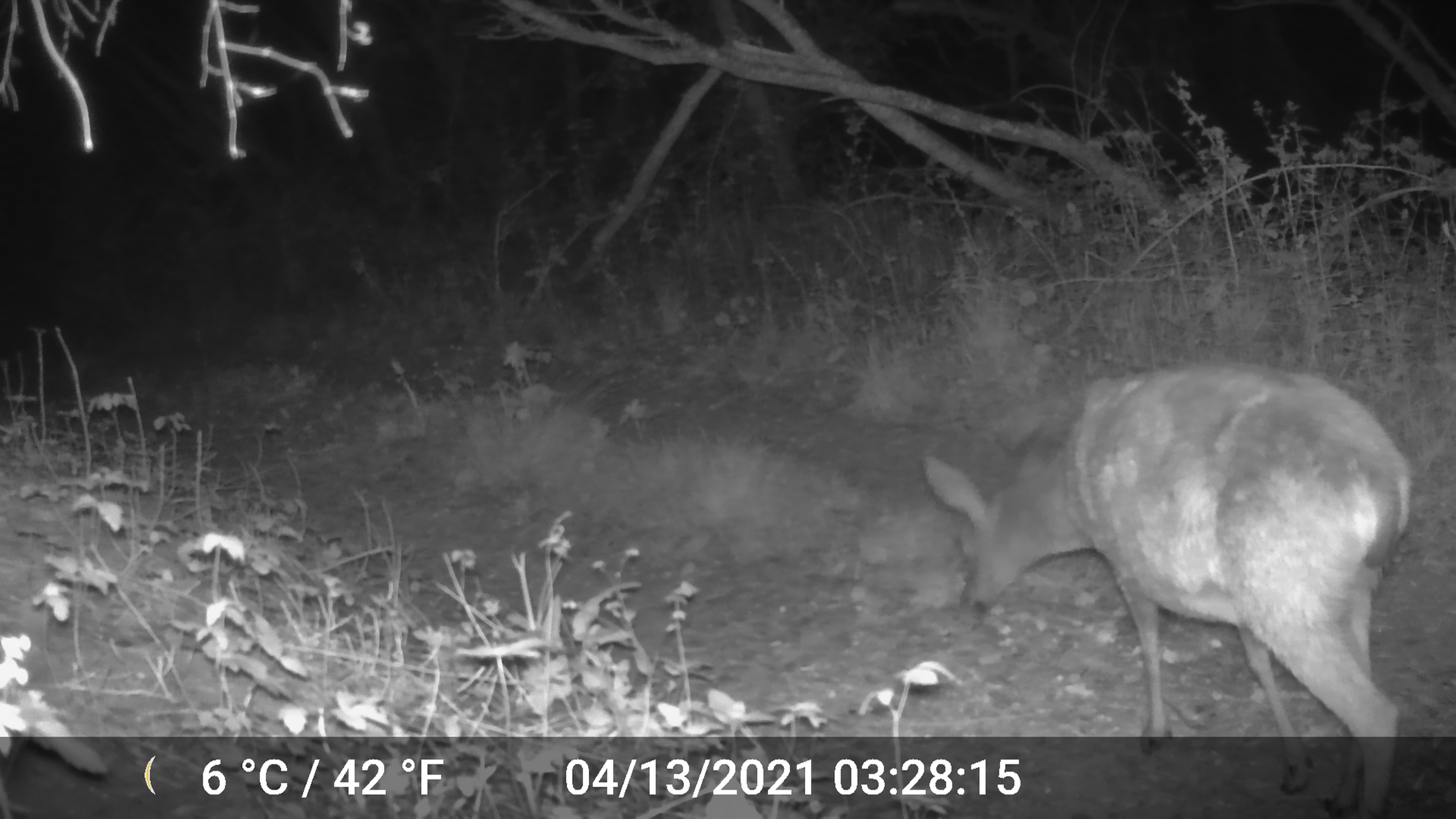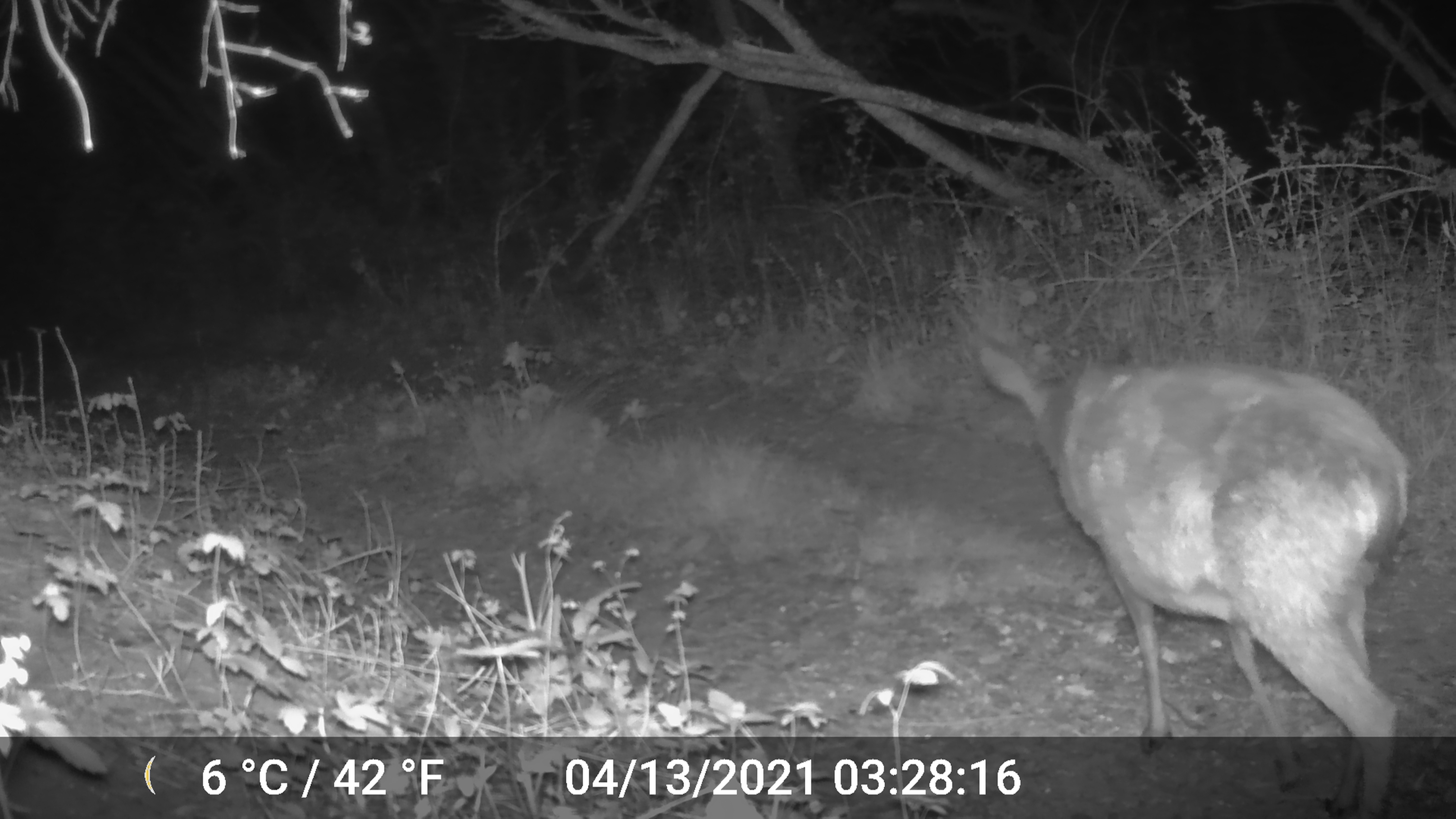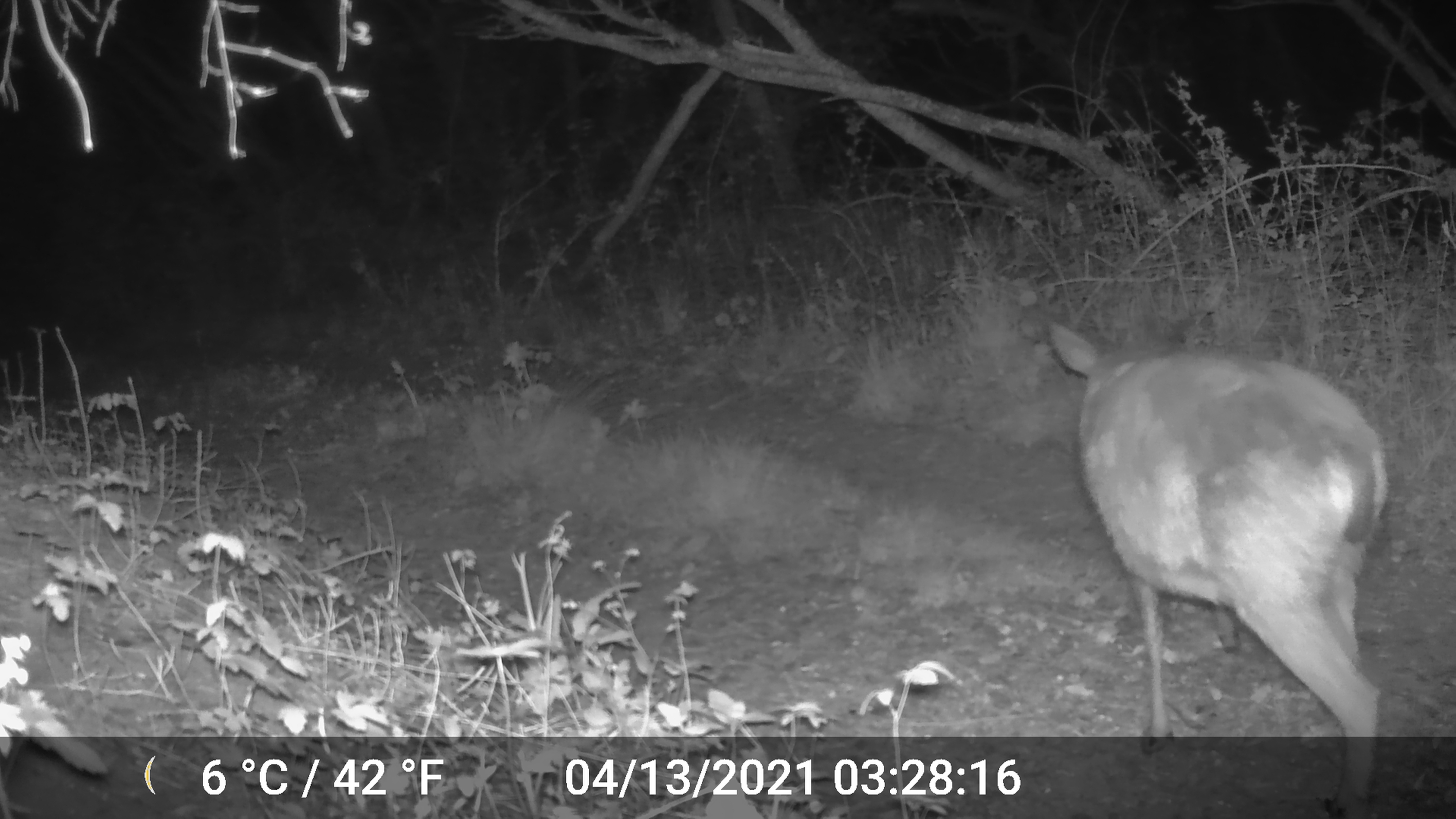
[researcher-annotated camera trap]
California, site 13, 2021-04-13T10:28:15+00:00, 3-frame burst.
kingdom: Animalia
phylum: Chordata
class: Mammalia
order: Artiodactyla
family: Cervidae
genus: Odocoileus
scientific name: Odocoileus hemionus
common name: mule deer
Mule deer (Odocoileus hemionus).